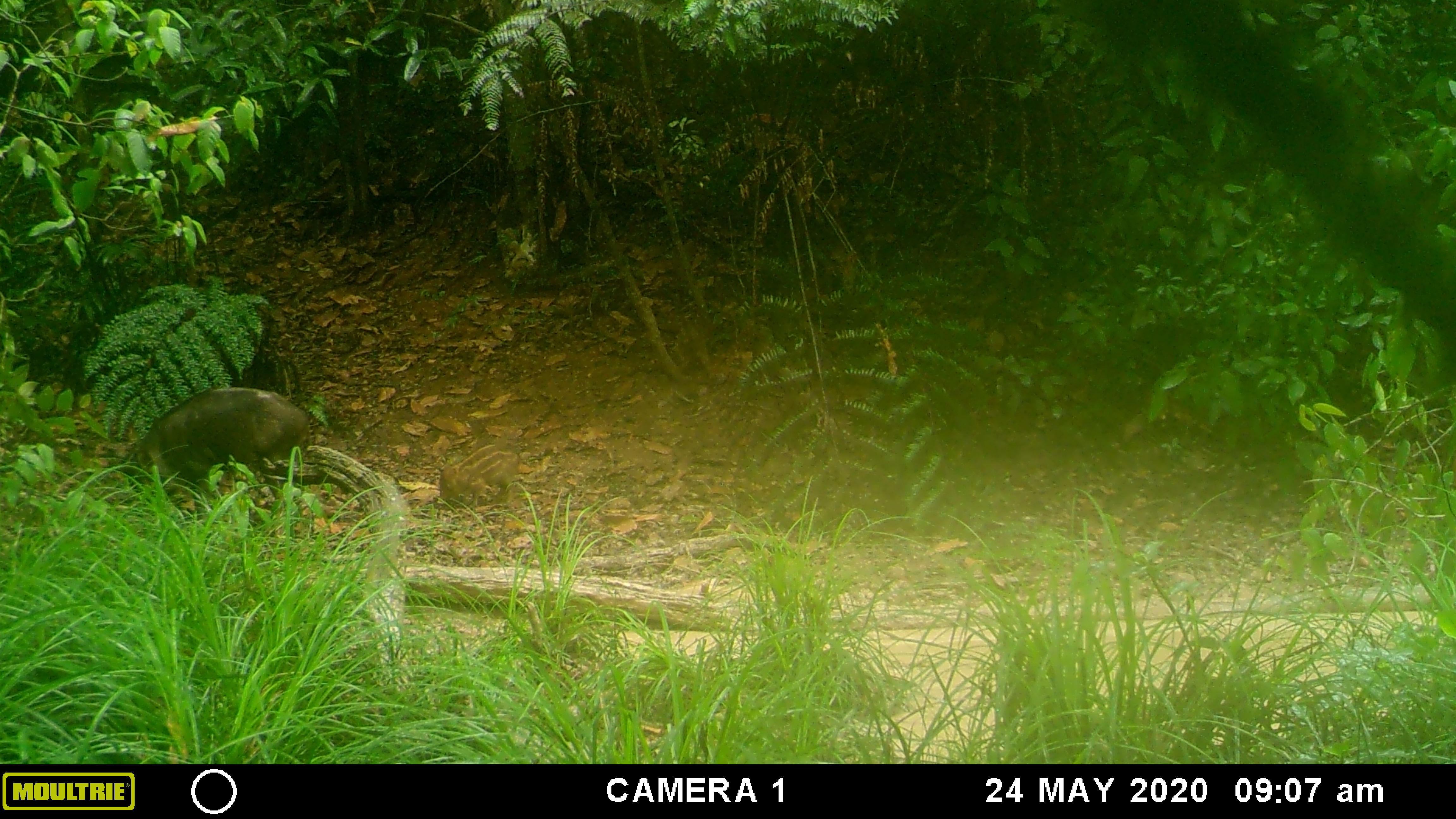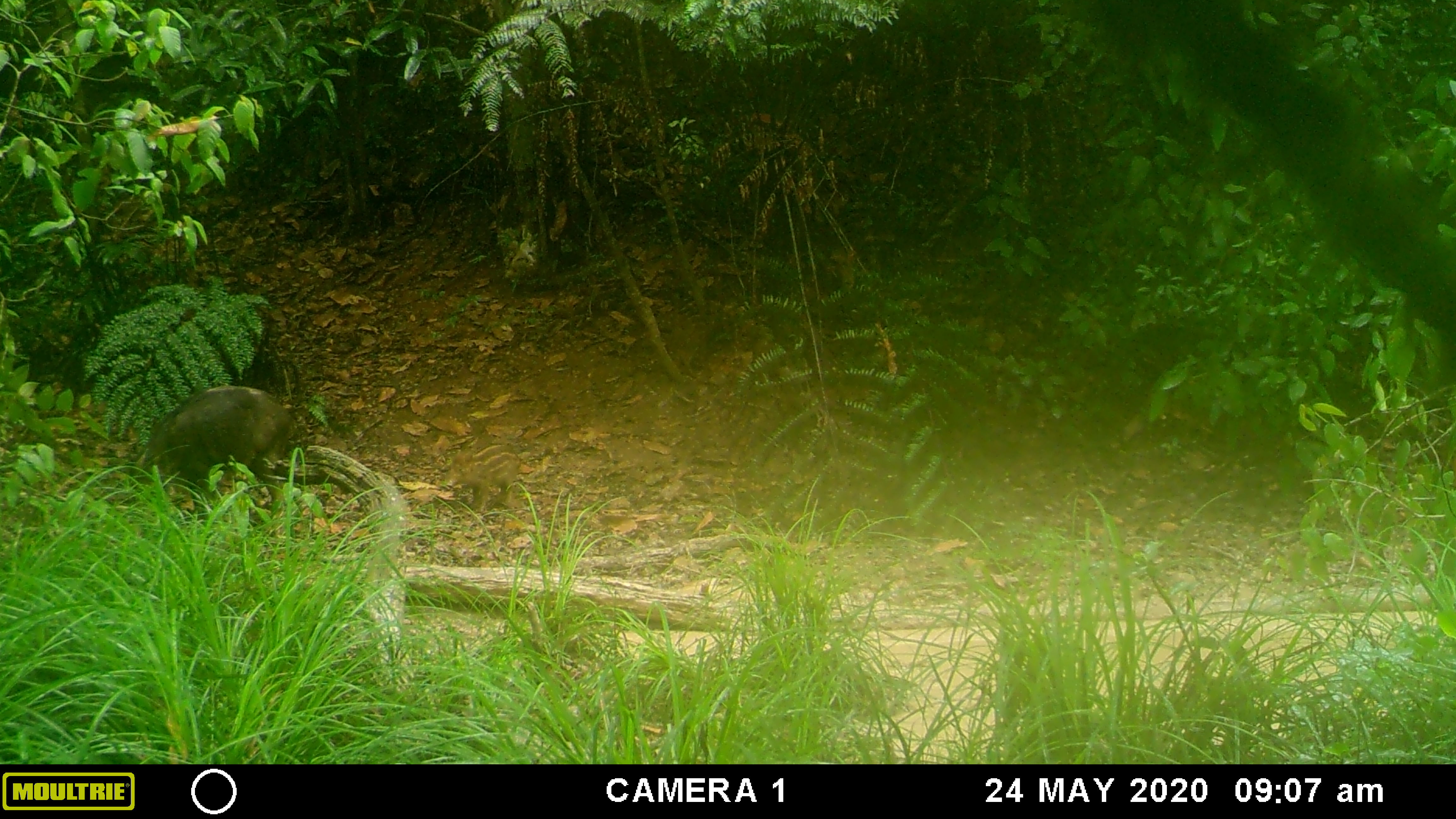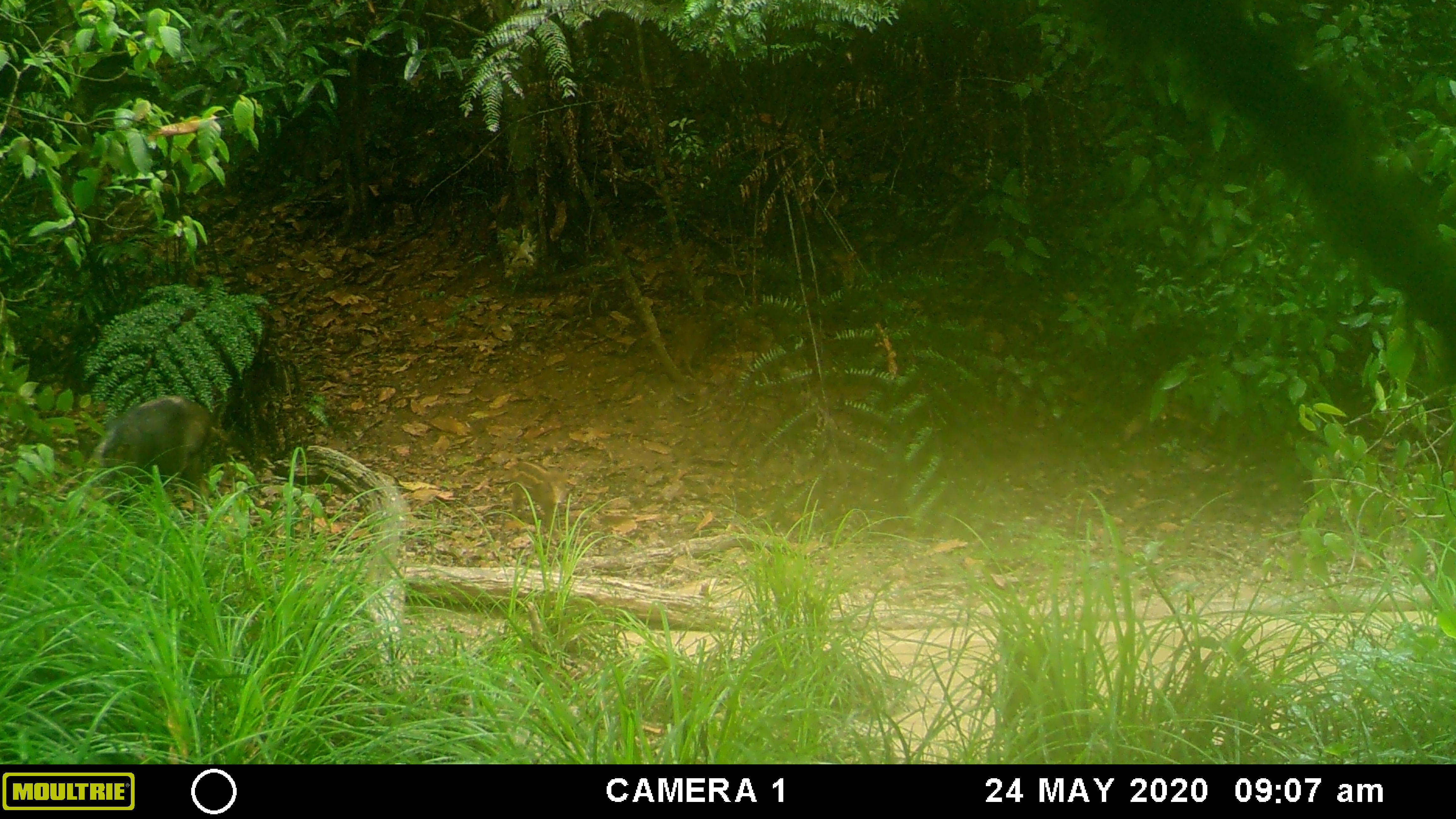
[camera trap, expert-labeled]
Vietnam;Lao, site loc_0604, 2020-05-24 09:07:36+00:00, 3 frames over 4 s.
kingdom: Animalia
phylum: Chordata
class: Mammalia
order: Artiodactyla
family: Suidae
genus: Sus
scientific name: Sus scrofa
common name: eurasian wild pig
Eurasian wild pig (Sus scrofa). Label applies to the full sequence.